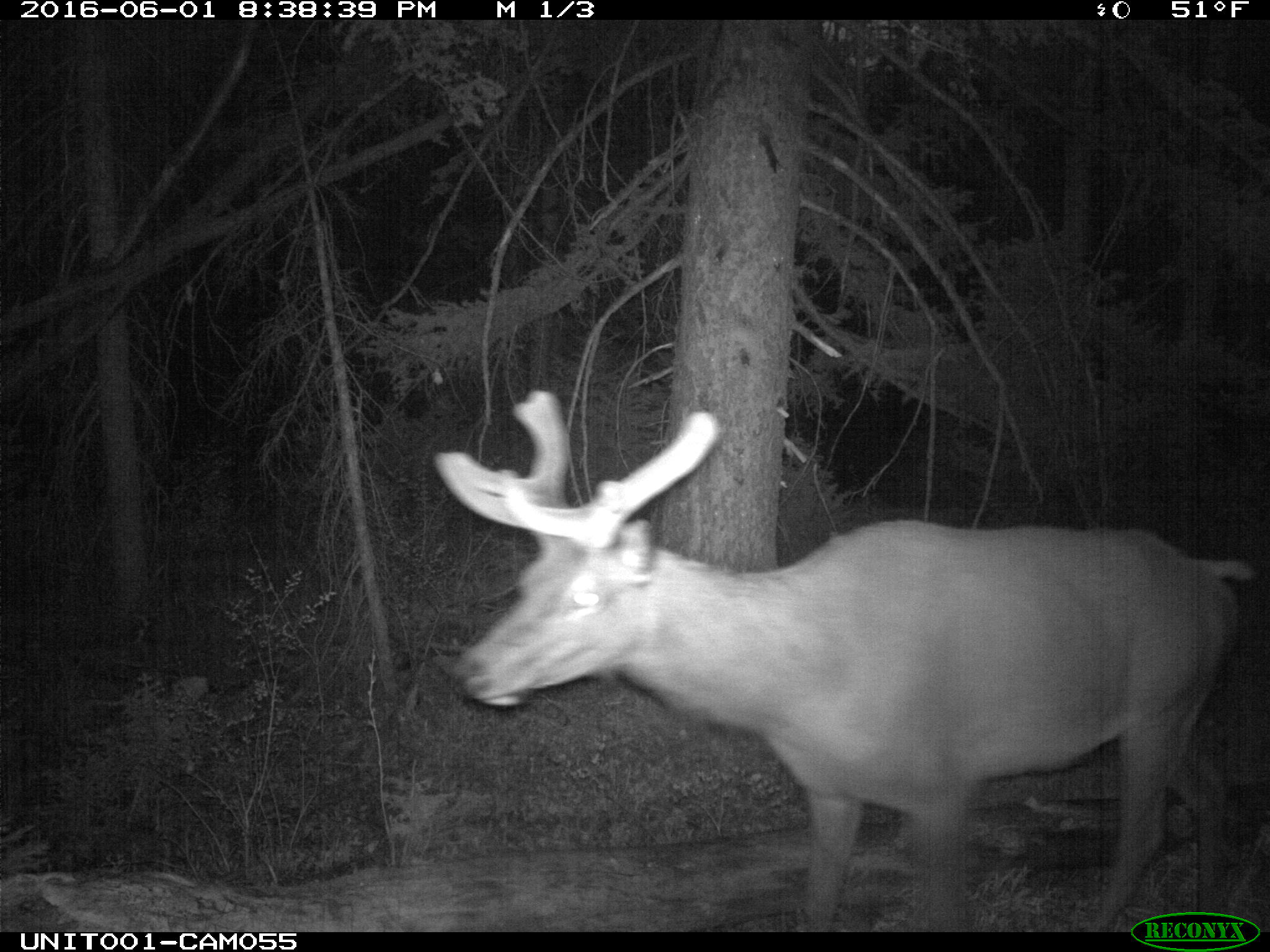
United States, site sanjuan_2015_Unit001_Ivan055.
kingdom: Animalia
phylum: Chordata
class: Mammalia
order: Artiodactyla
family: Cervidae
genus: Cervus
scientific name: Cervus elaphus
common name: red deer